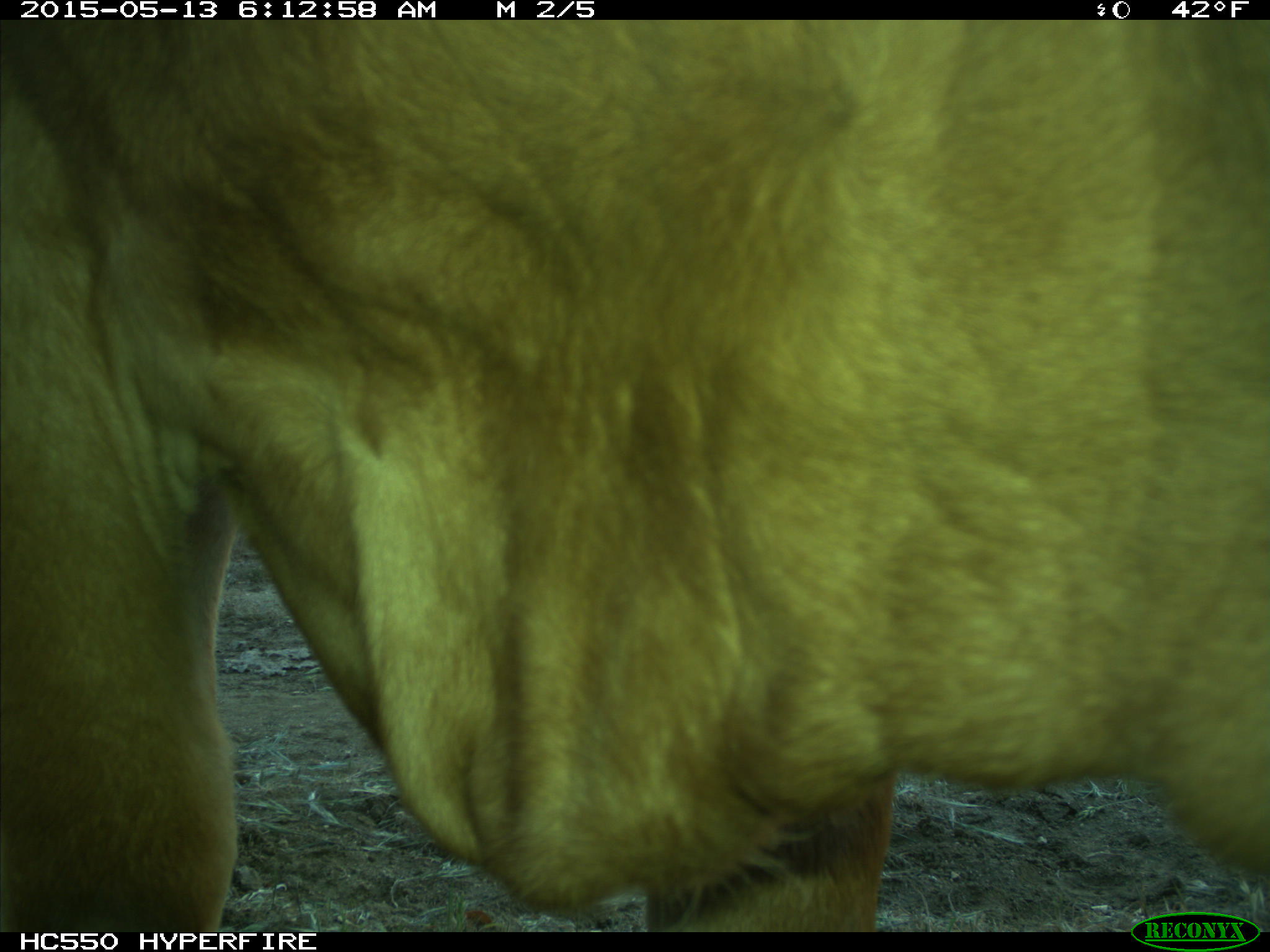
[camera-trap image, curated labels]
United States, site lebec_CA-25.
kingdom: Animalia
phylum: Chordata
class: Mammalia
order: Artiodactyla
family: Bovidae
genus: Bos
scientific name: Bos taurus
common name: domestic cow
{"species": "Bos taurus (domestic cow)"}